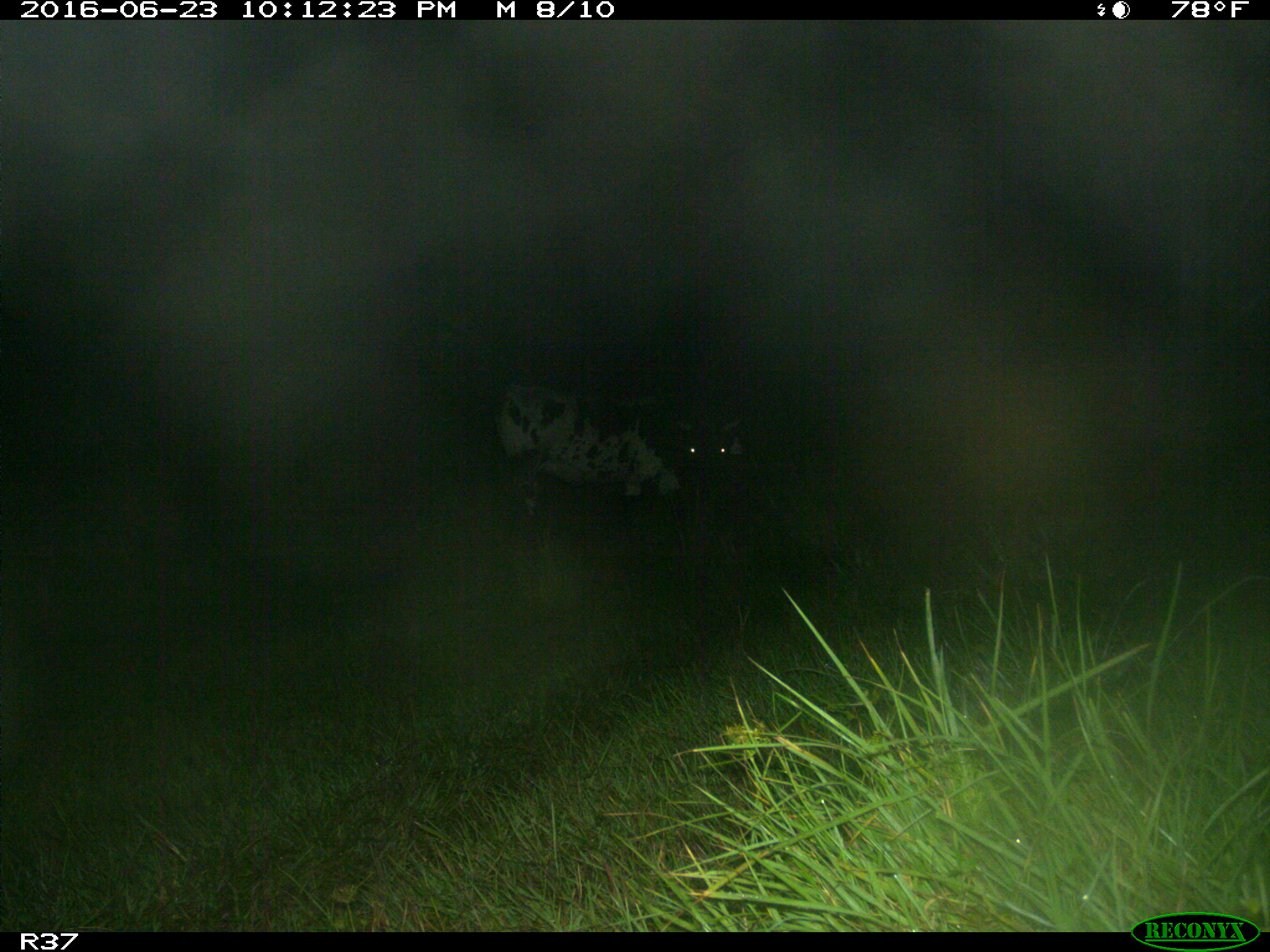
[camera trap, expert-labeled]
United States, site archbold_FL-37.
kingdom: Animalia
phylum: Chordata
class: Mammalia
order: Artiodactyla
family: Bovidae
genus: Bos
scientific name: Bos taurus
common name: domestic cow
Bos taurus (domestic cow).